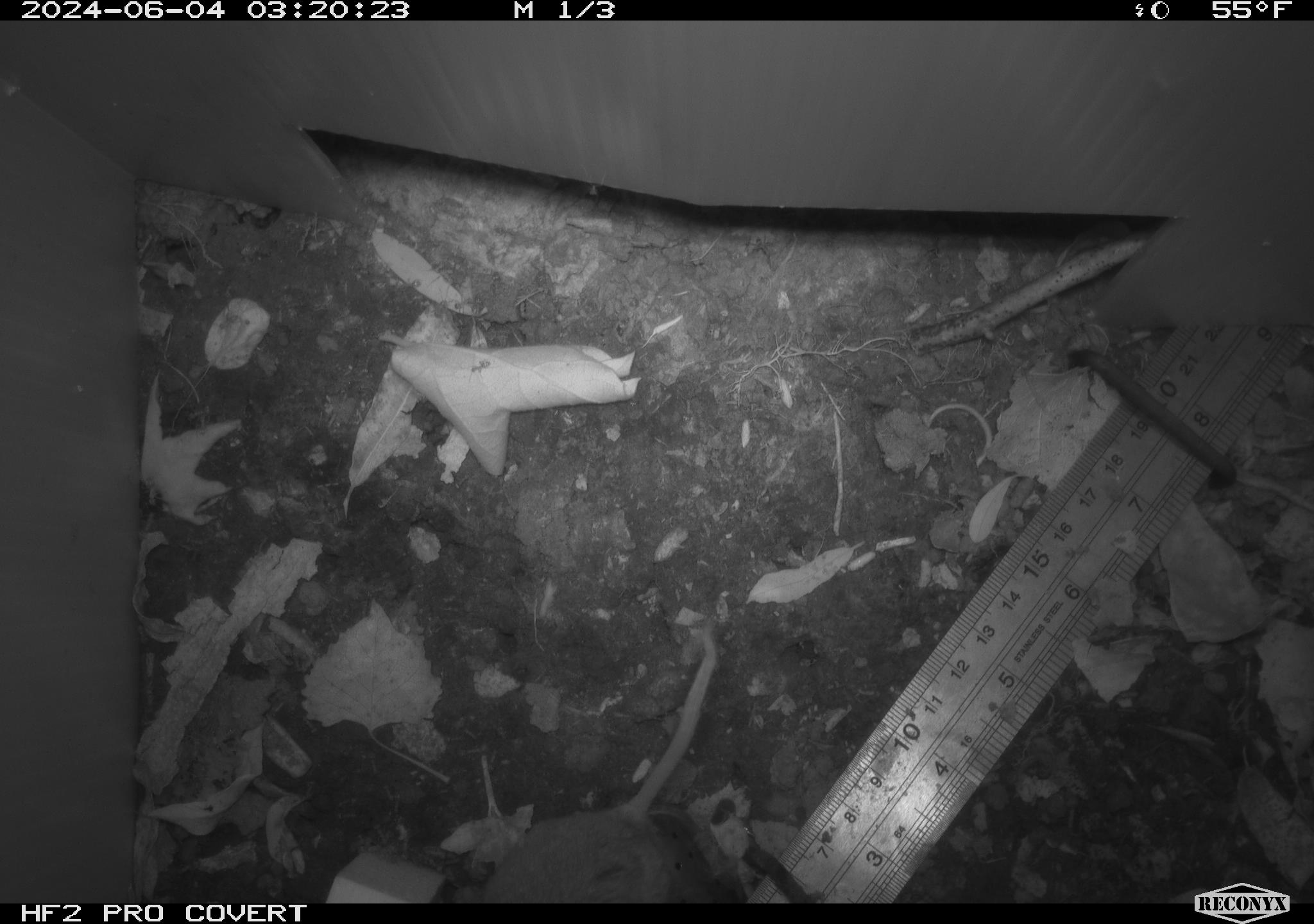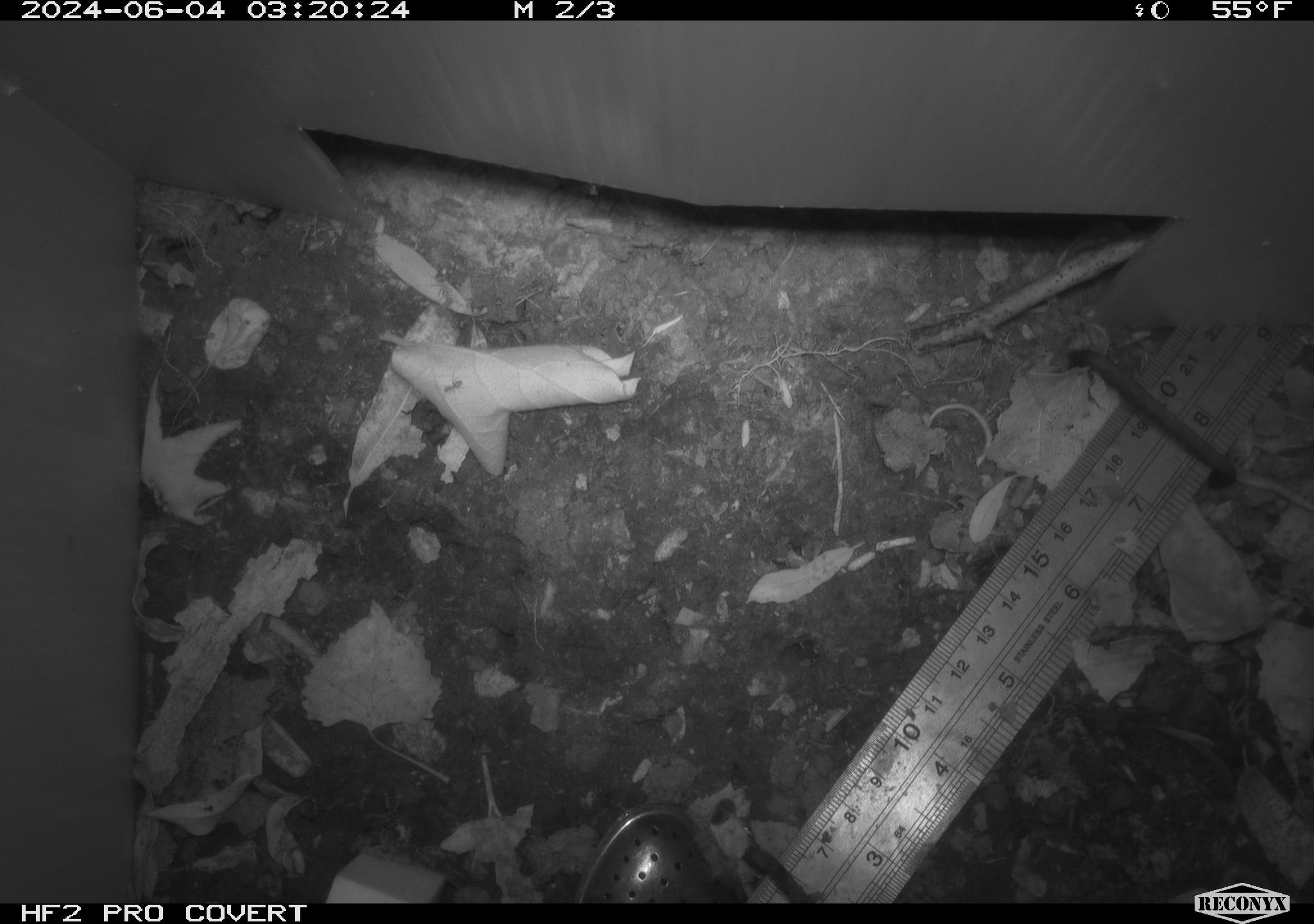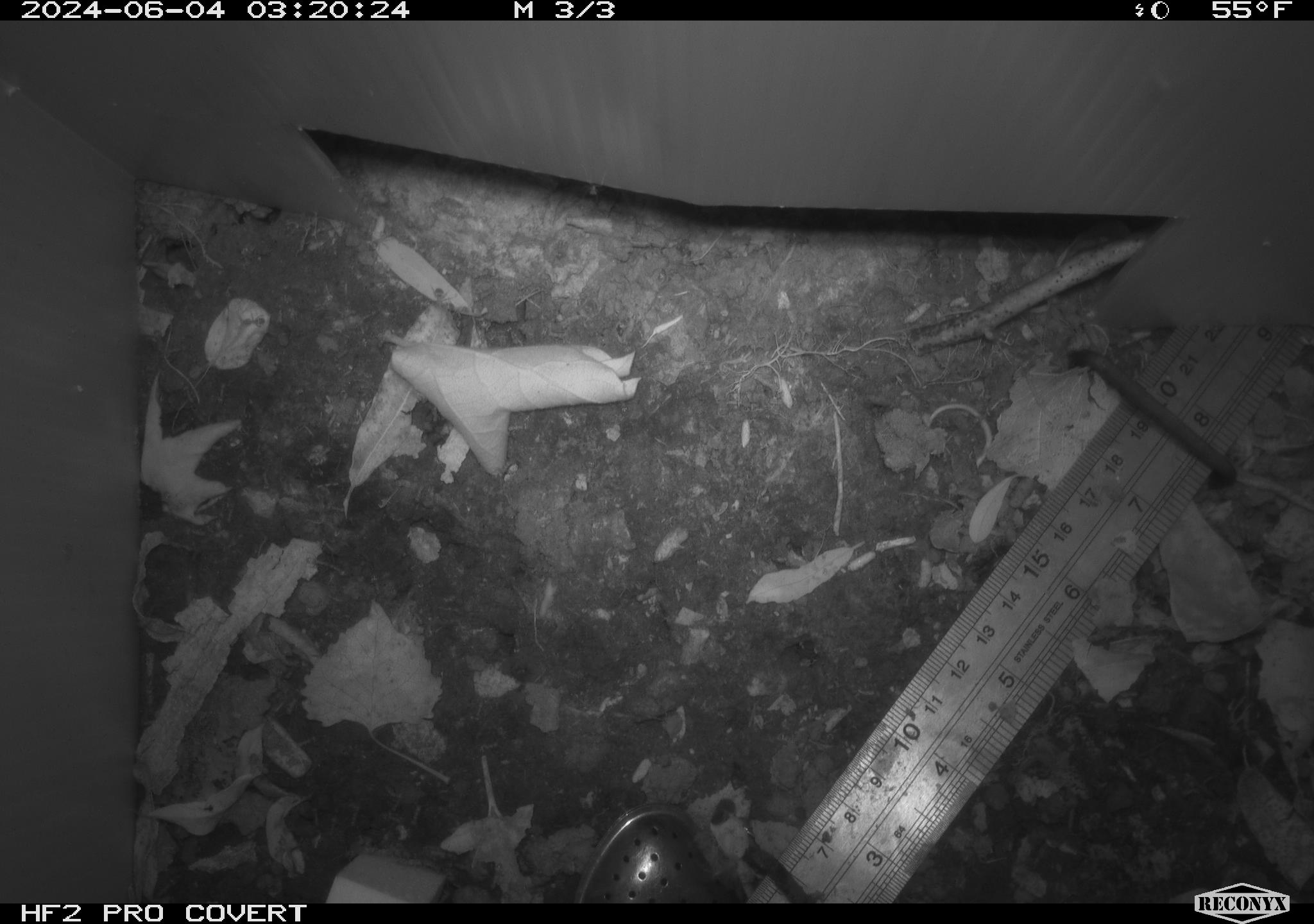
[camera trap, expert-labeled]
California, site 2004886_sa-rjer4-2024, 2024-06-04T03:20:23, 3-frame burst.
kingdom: Animalia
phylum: Chordata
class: Mammalia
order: Rodentia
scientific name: Rodentia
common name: mouse species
Mouse species (Rodentia).